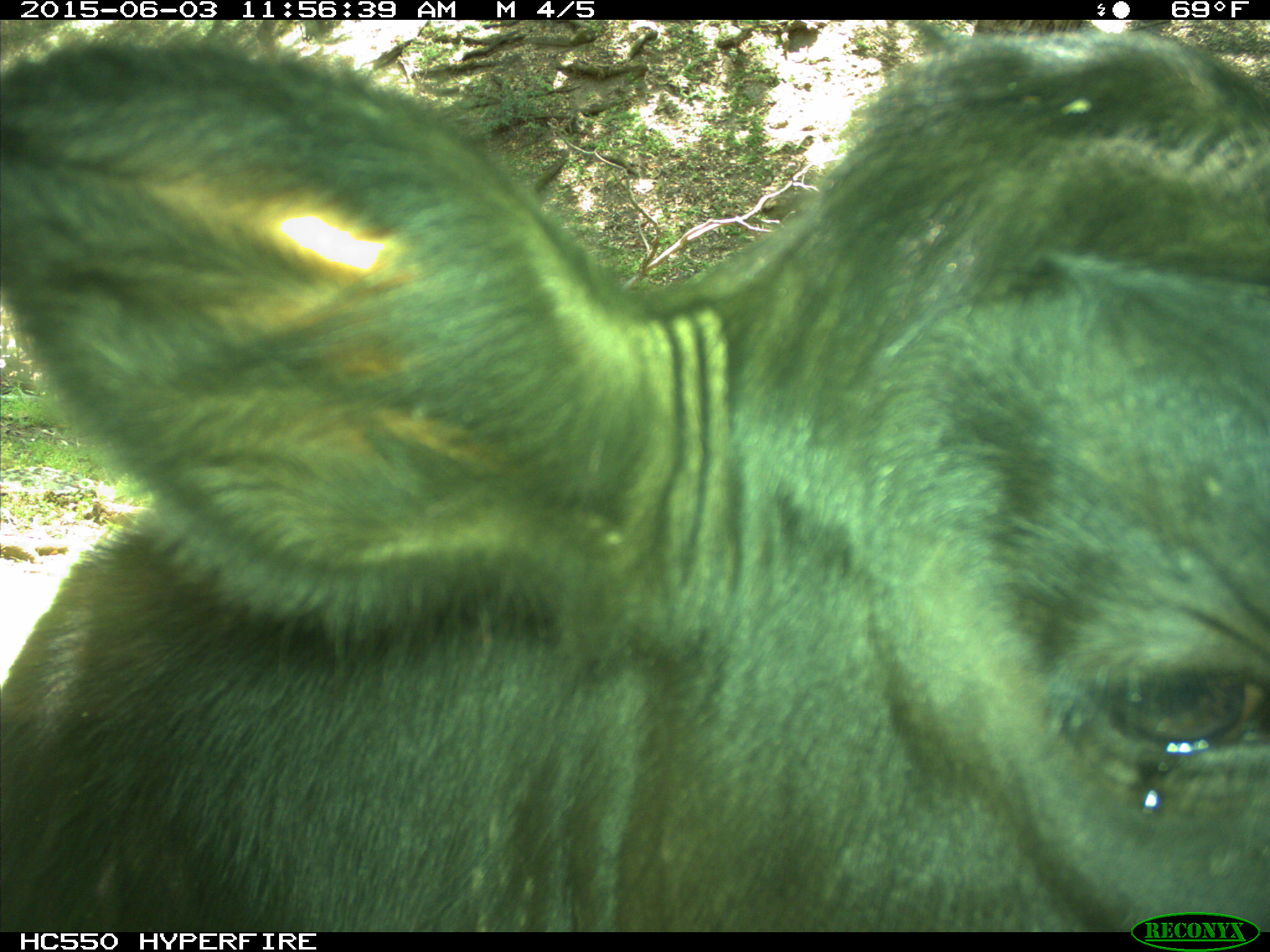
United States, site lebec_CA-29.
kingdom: Animalia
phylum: Chordata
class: Mammalia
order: Artiodactyla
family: Bovidae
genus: Bos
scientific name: Bos taurus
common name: domestic cow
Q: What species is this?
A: Bos taurus (domestic cow).